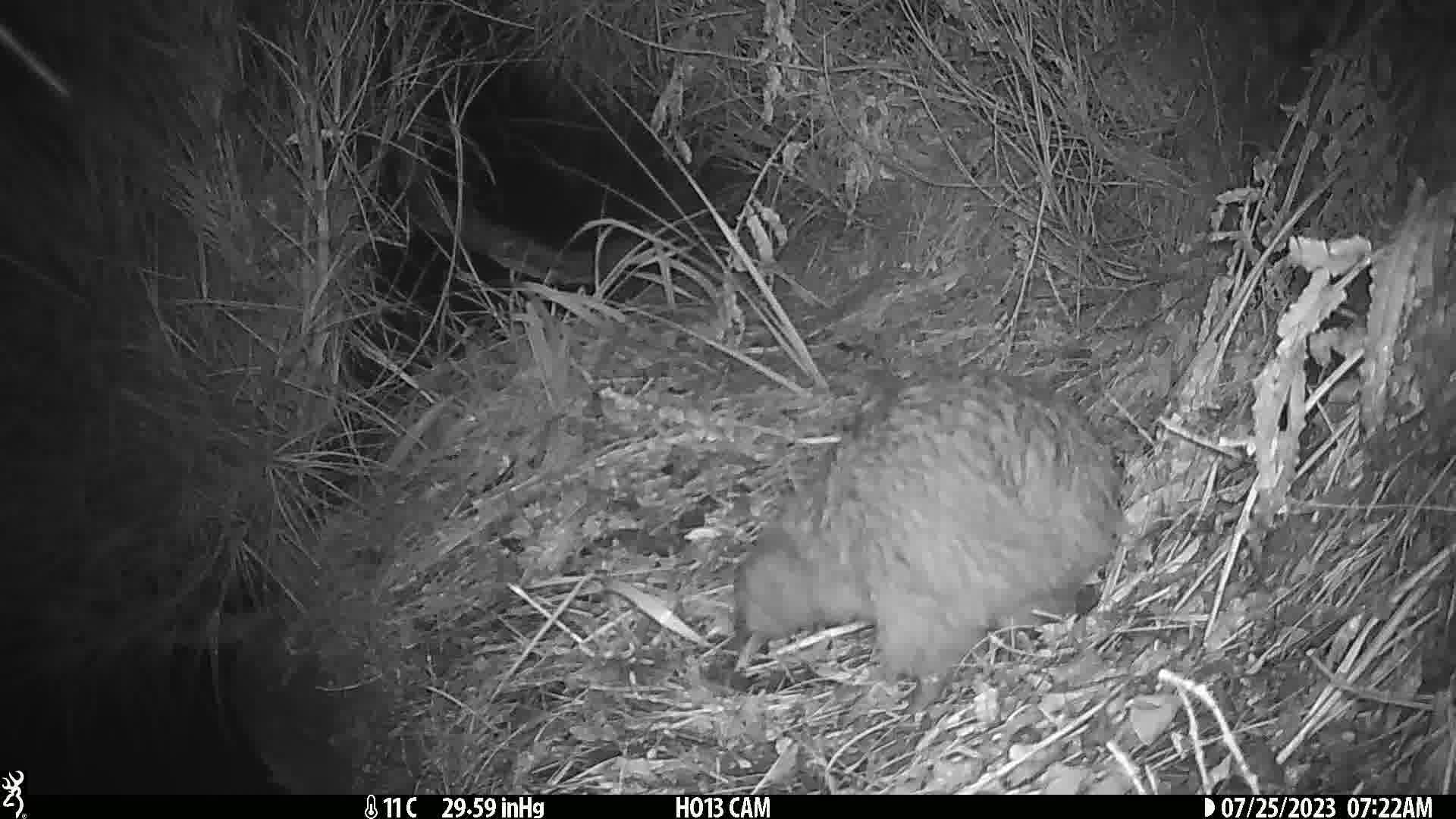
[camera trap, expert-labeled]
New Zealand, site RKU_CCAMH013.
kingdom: Animalia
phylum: Chordata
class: Aves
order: Apterygiformes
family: Apterygidae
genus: Apteryx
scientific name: Apteryx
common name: kiwi